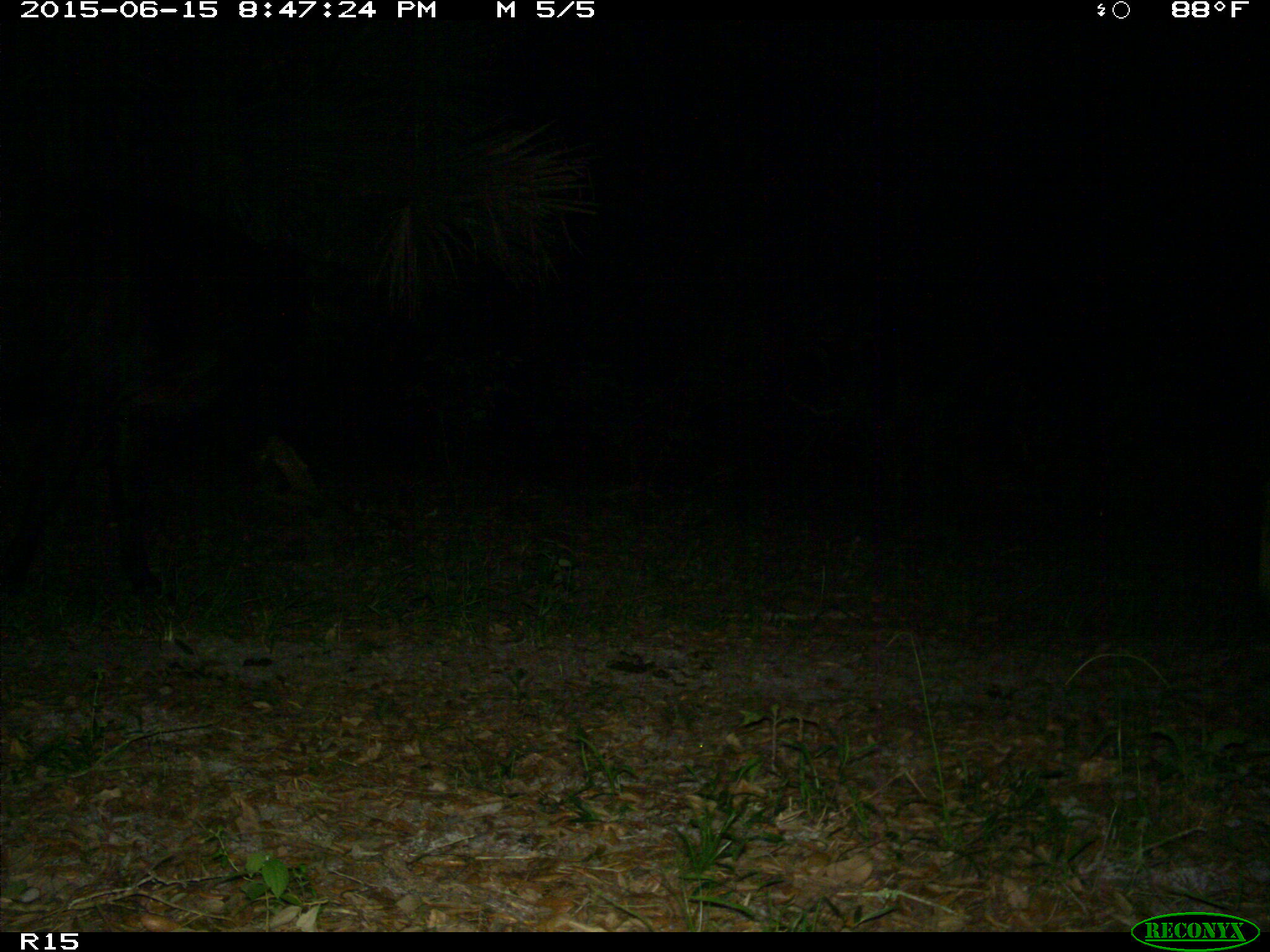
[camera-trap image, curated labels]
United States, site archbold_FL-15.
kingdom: Animalia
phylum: Chordata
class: Mammalia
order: Artiodactyla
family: Bovidae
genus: Bos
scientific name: Bos taurus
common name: domestic cow